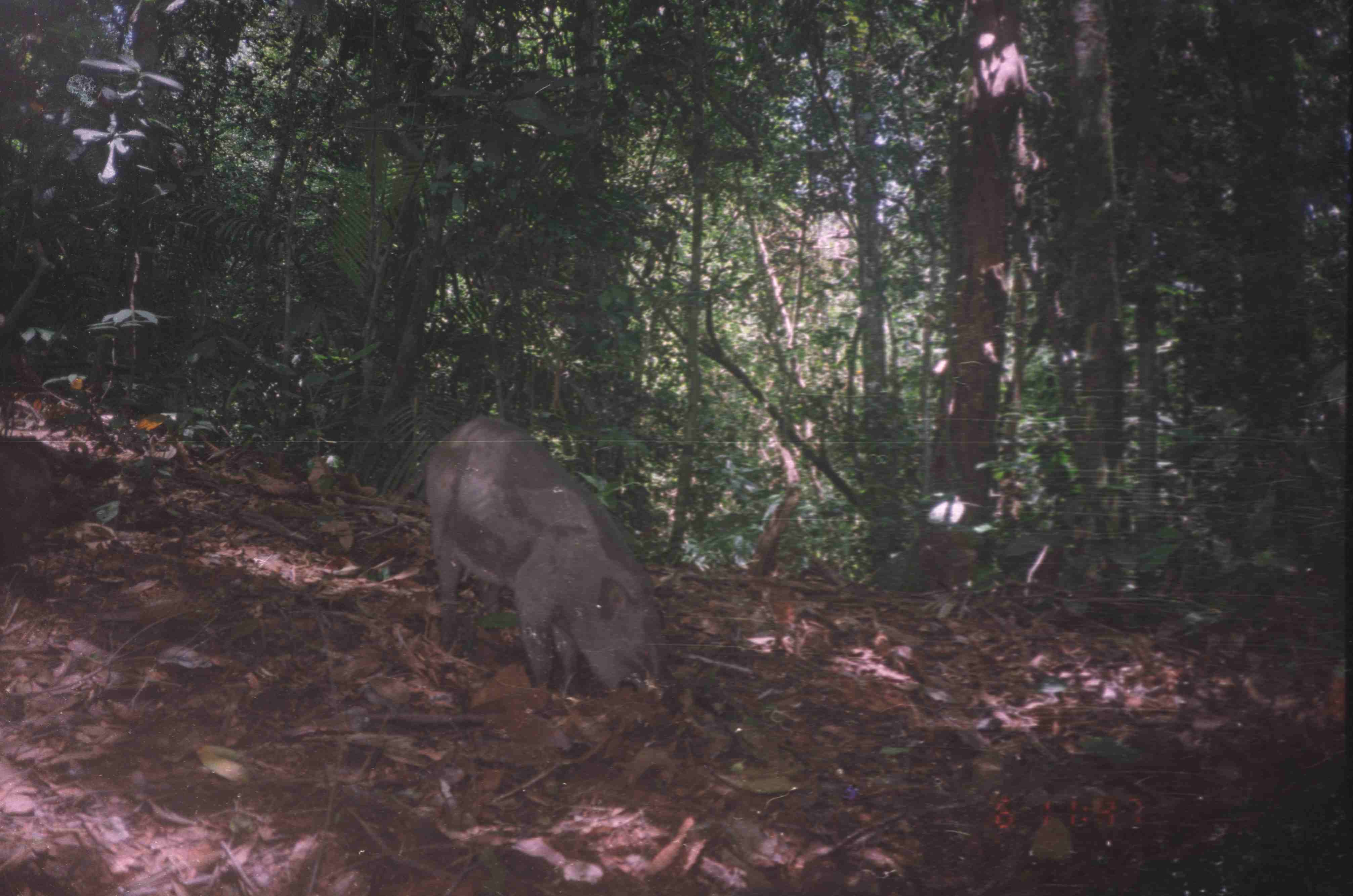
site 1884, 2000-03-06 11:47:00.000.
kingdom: Animalia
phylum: Chordata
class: Mammalia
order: Artiodactyla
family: Suidae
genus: Sus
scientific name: Sus scrofa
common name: wild boar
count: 1